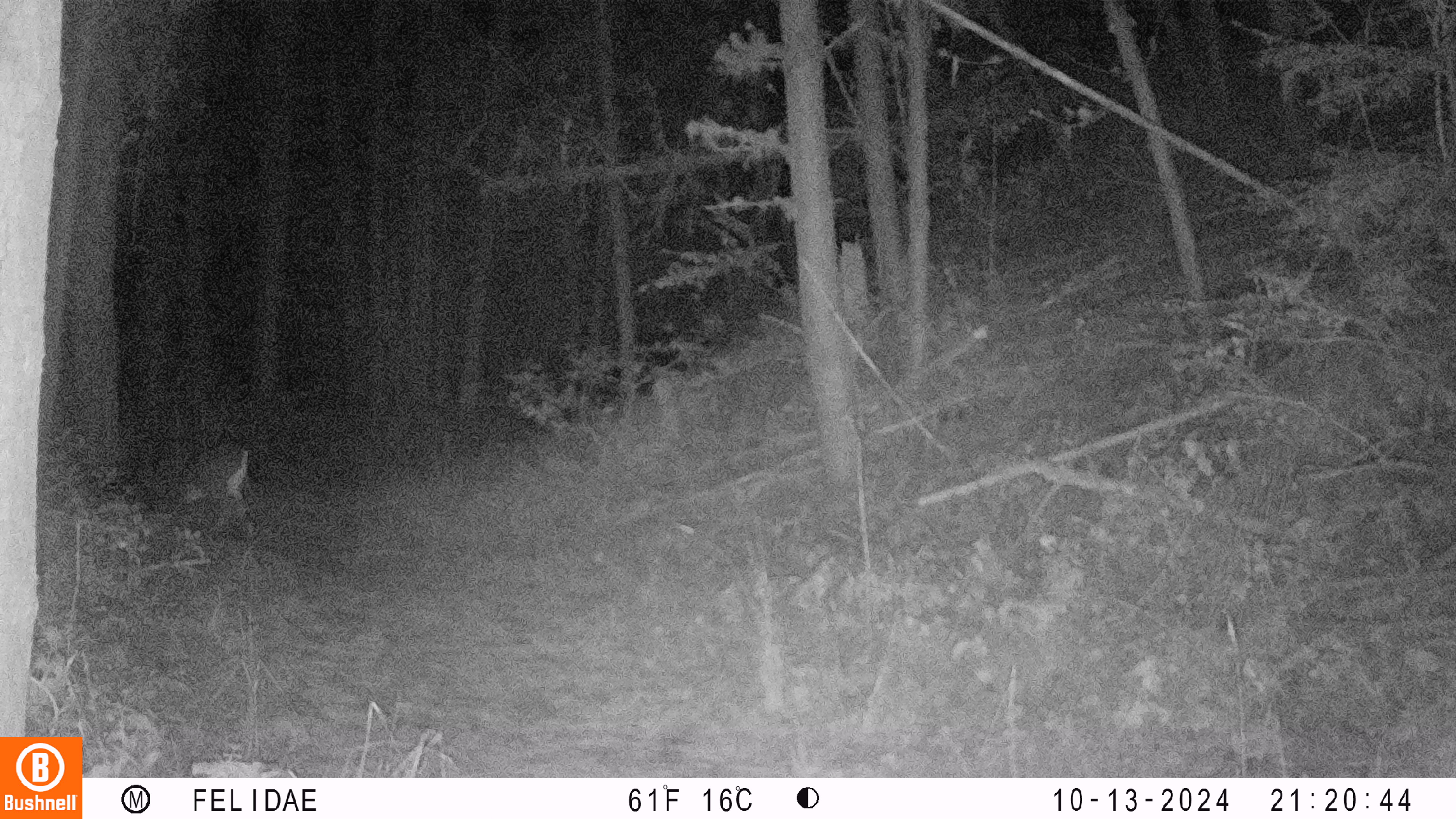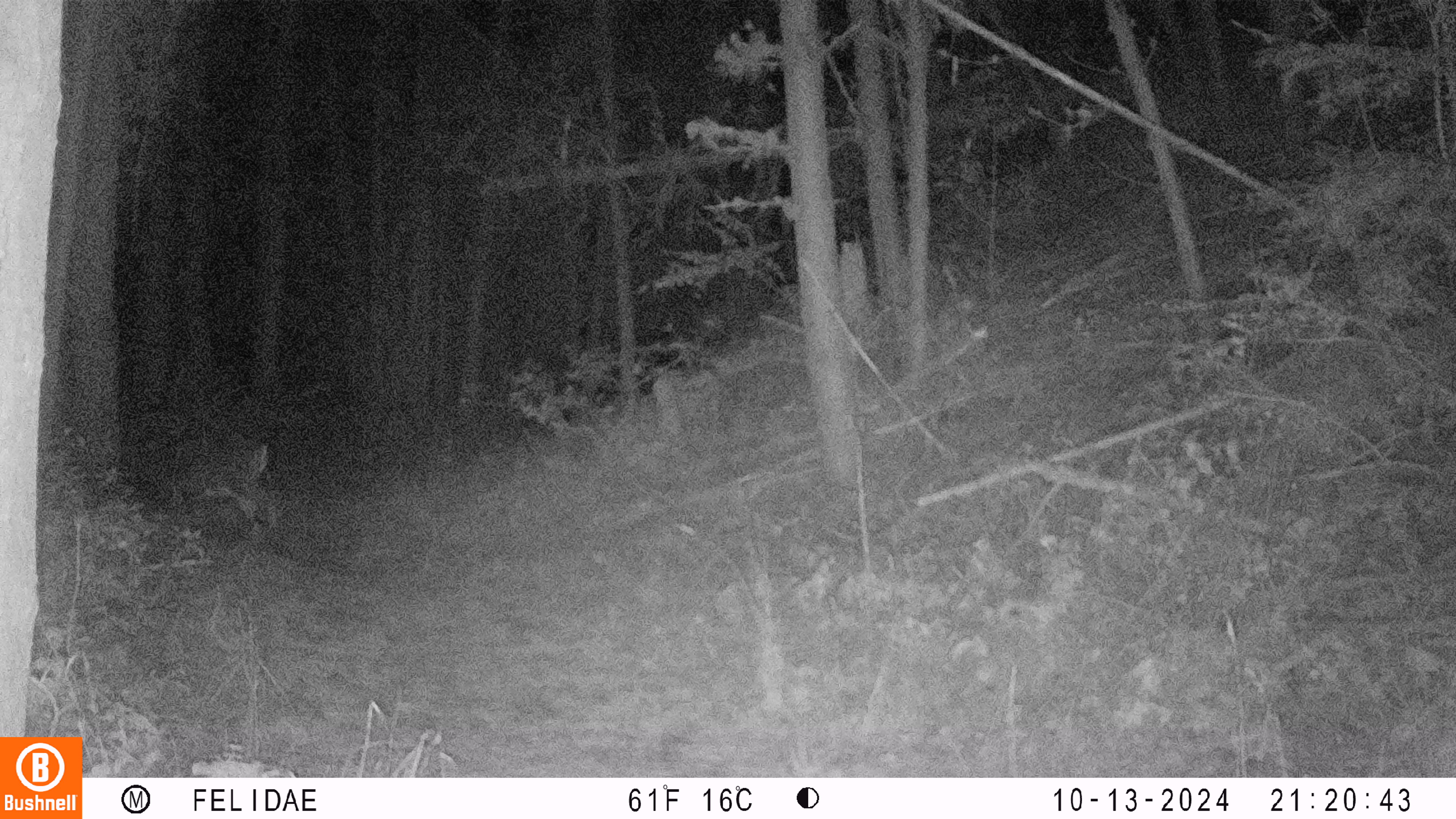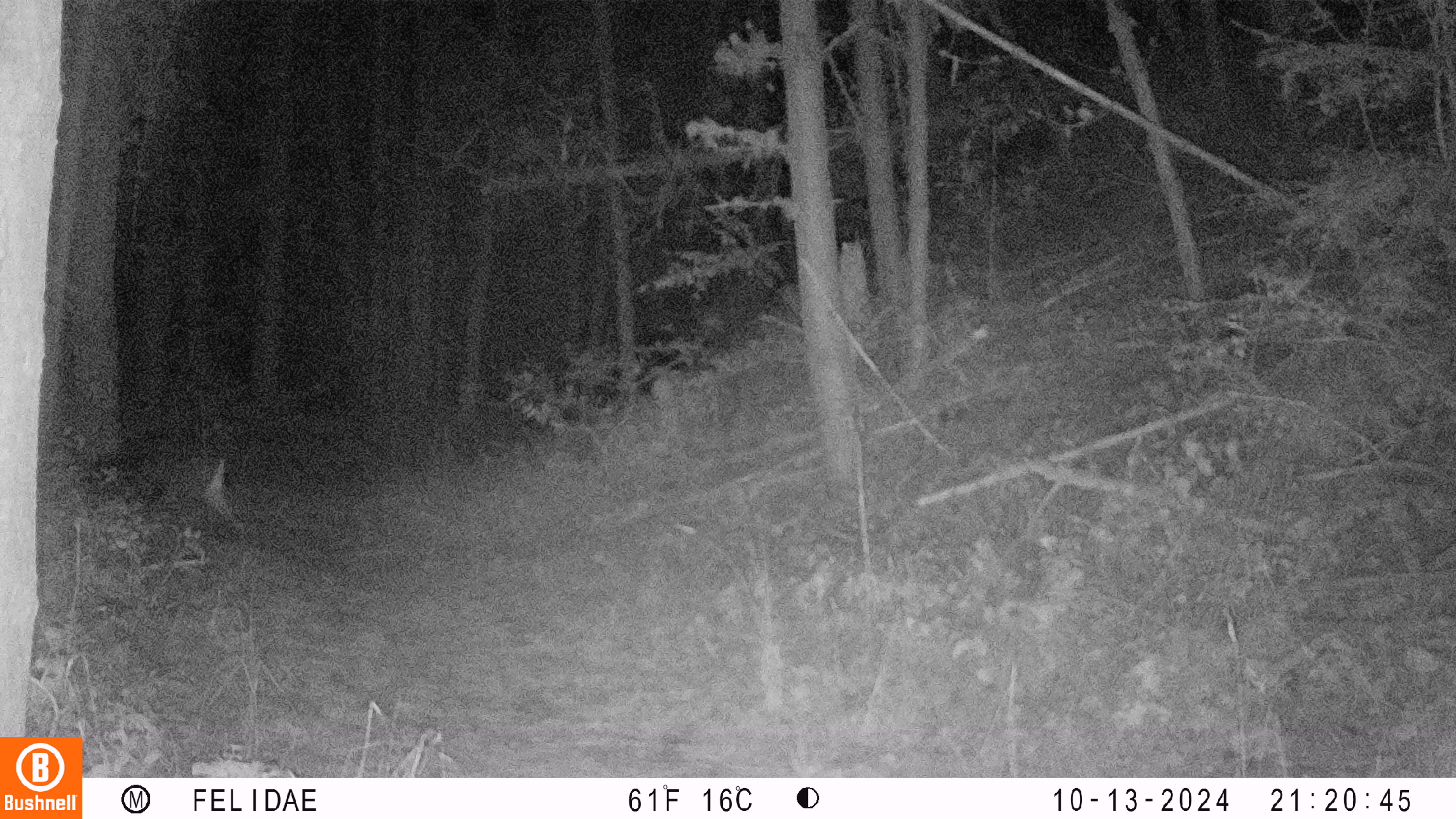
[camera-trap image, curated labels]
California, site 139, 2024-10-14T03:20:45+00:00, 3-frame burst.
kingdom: Animalia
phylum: Chordata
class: Mammalia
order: Artiodactyla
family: Cervidae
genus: Odocoileus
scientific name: Odocoileus hemionus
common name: mule deer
Mule deer (Odocoileus hemionus).